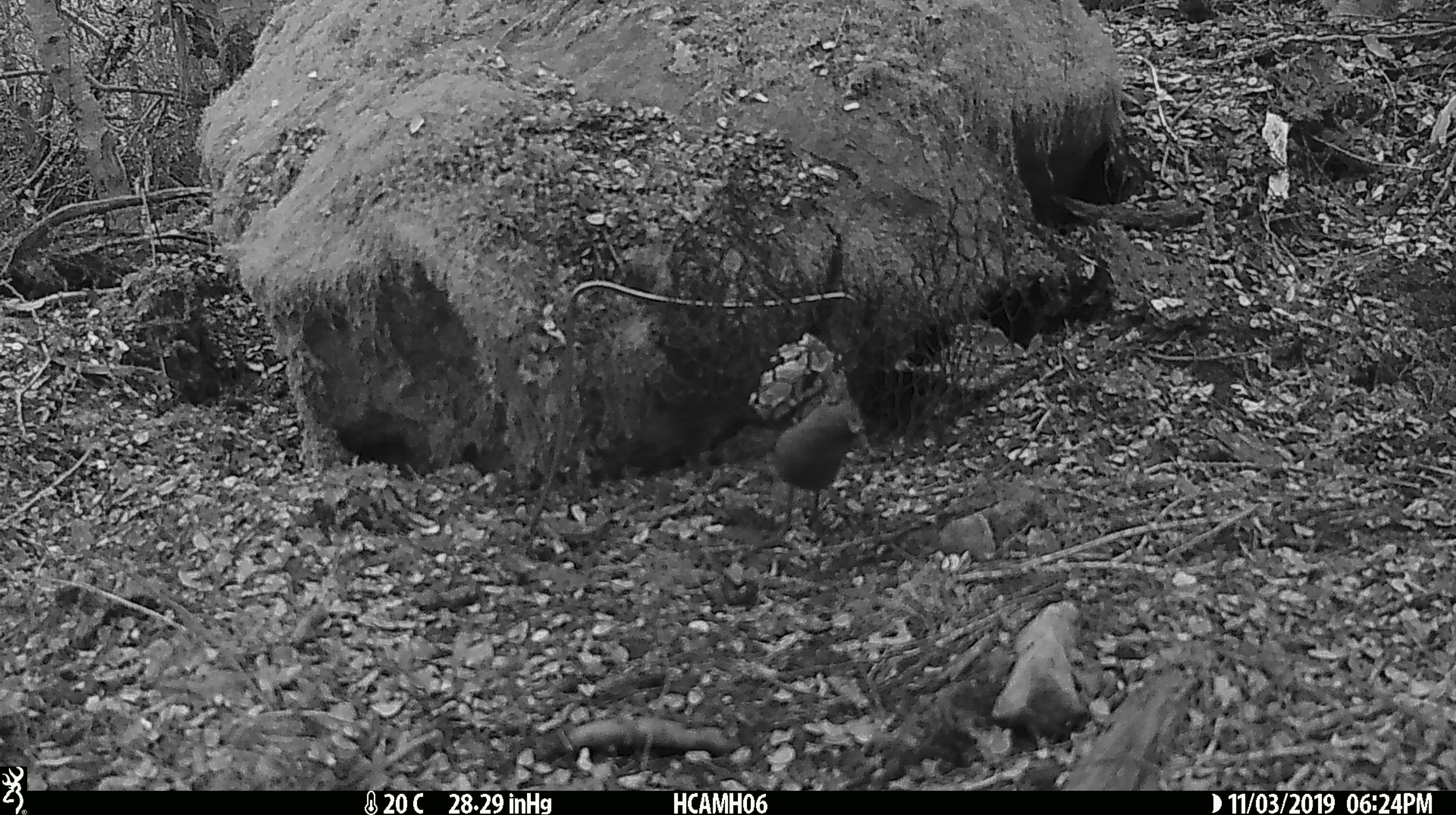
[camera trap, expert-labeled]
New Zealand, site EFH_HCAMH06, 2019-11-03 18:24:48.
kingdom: Animalia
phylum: Chordata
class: Mammalia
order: Rodentia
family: Muridae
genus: Mus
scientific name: Mus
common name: mouse